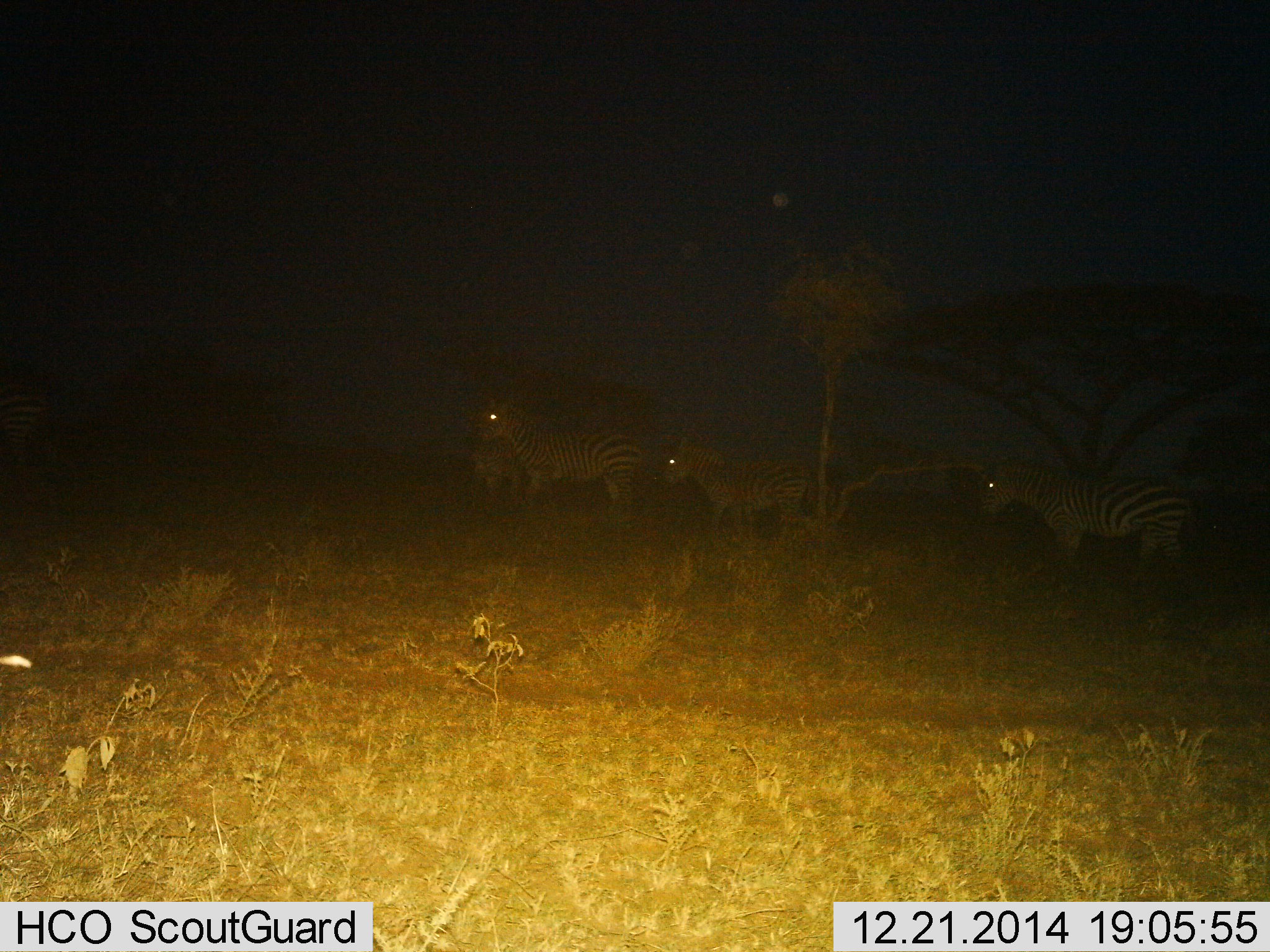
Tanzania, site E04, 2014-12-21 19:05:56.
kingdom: Animalia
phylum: Chordata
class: Mammalia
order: Perissodactyla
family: Equidae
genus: Equus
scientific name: Equus quagga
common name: plains zebra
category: zebra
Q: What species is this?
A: Zebra (plains zebra) (Equus quagga).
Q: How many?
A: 4.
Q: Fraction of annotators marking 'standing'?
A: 70%.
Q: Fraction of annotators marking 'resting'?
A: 0%.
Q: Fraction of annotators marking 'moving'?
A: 30%.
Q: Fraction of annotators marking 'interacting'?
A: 0%.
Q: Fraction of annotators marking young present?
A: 10%.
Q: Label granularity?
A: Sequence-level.